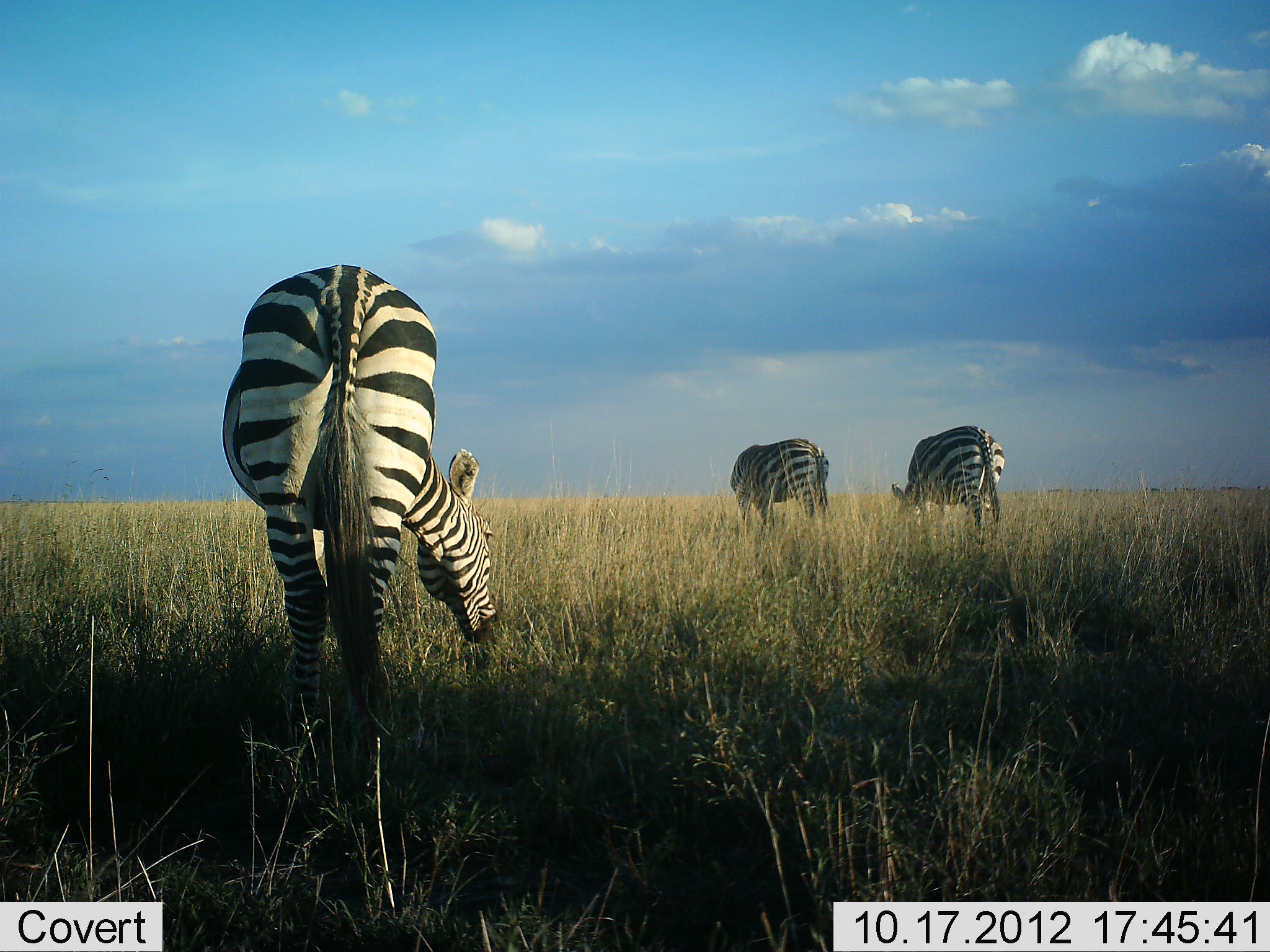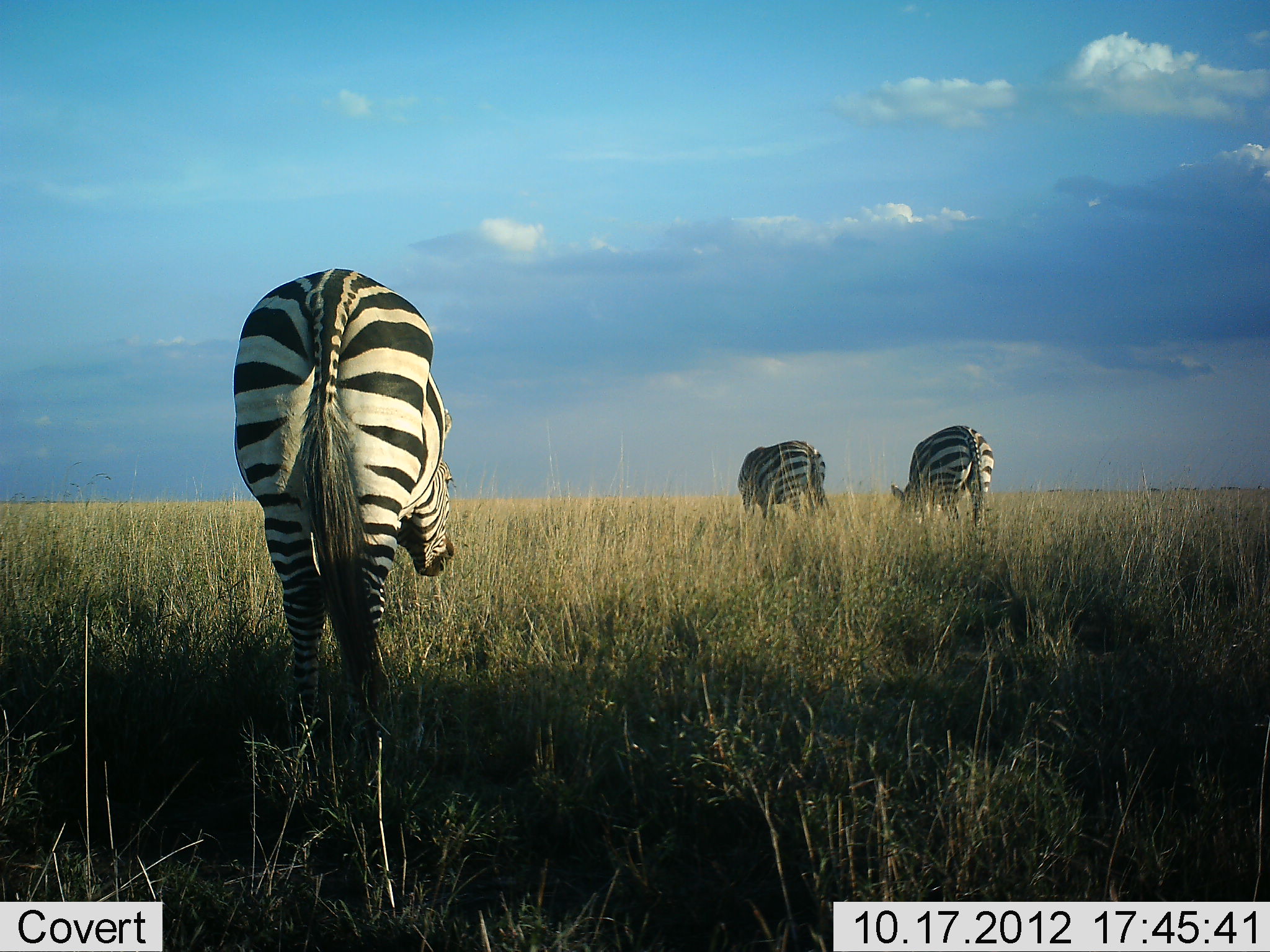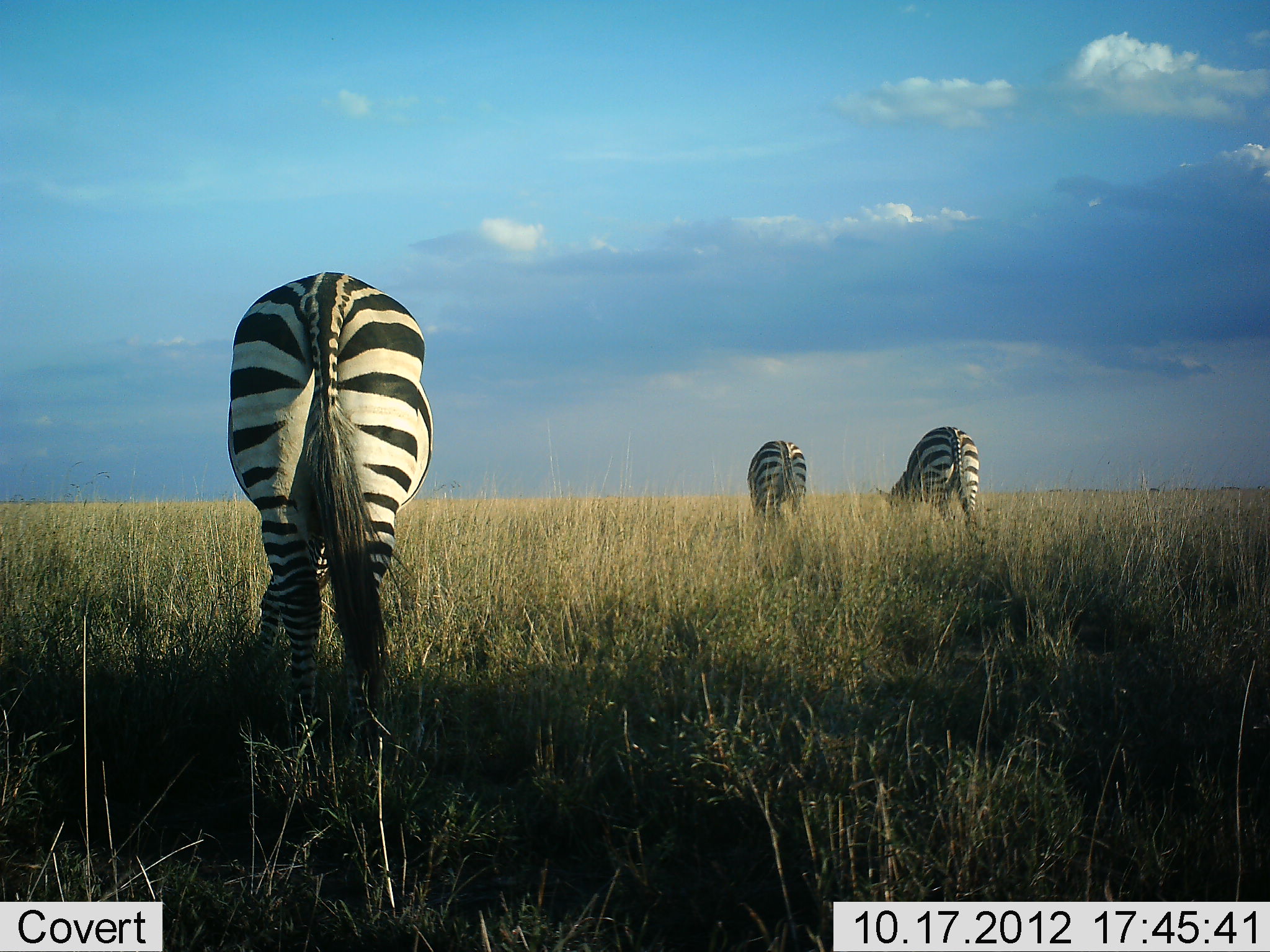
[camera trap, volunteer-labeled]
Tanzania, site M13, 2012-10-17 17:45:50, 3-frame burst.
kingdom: Animalia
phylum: Chordata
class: Mammalia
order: Perissodactyla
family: Equidae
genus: Equus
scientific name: Equus quagga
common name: plains zebra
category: zebra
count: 3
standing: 30%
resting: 0%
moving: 10%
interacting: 0%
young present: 0%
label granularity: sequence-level